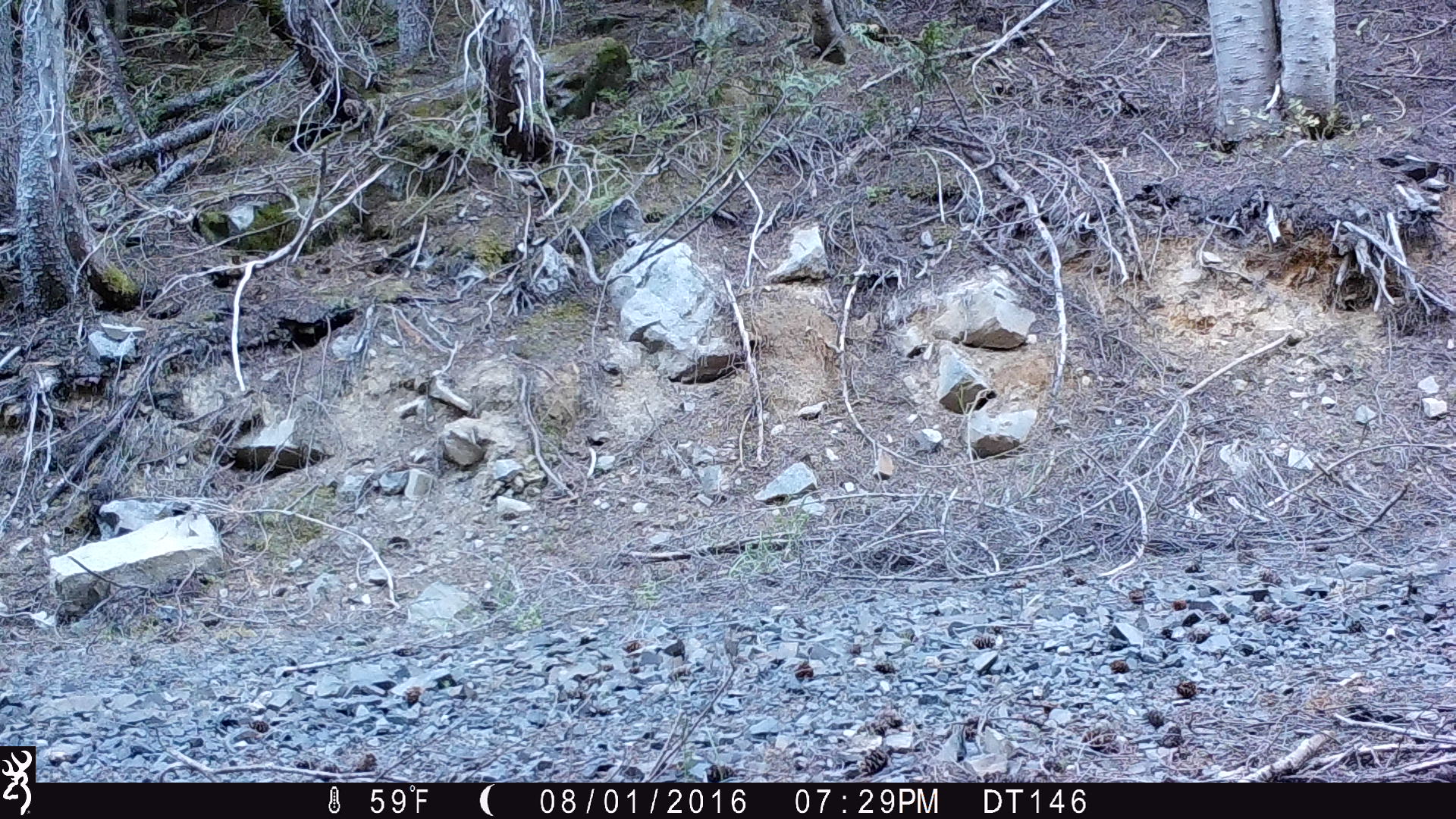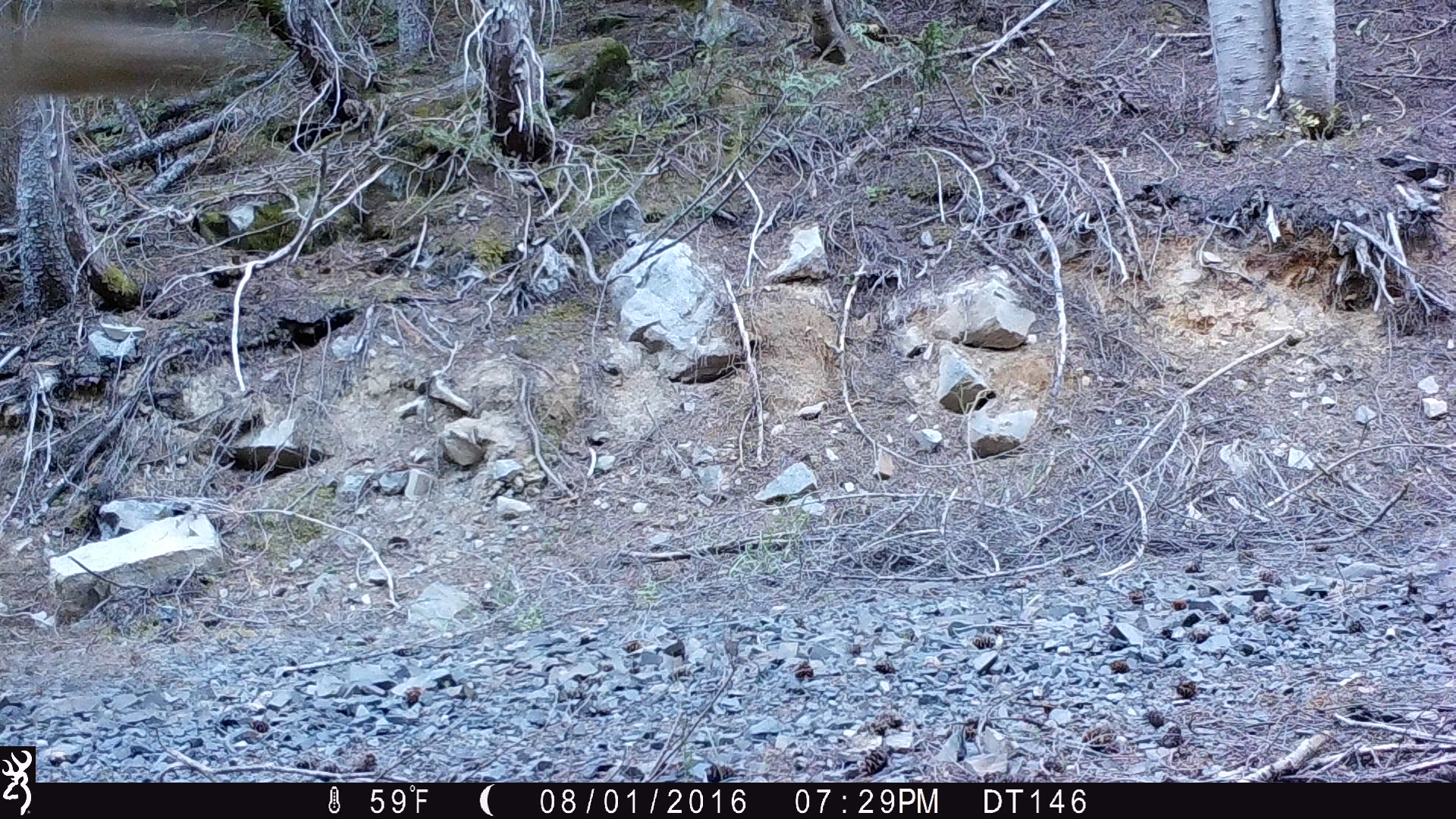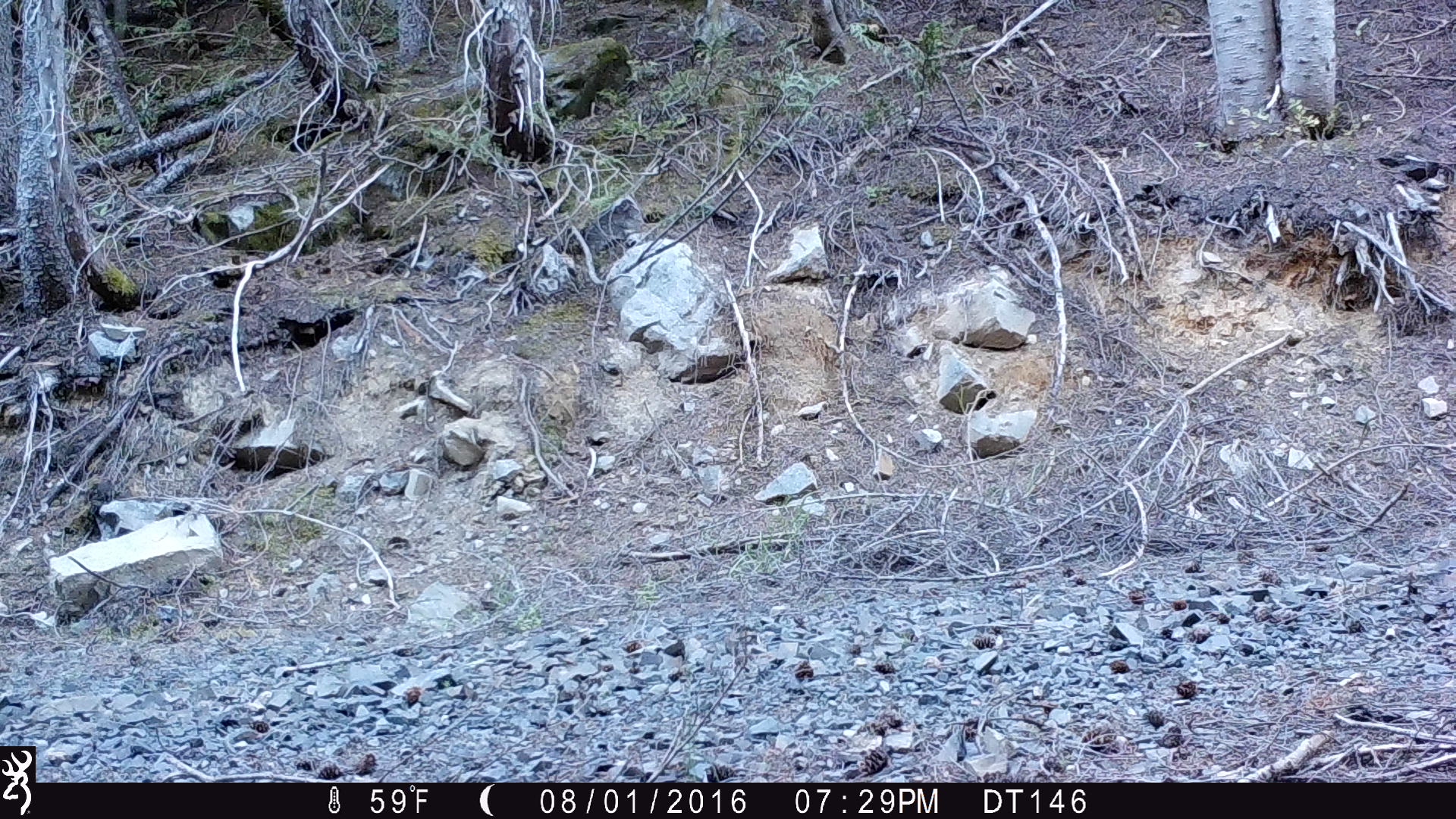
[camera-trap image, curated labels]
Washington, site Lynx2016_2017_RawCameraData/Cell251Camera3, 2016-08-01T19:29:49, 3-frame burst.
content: unidentified animal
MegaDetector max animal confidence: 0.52